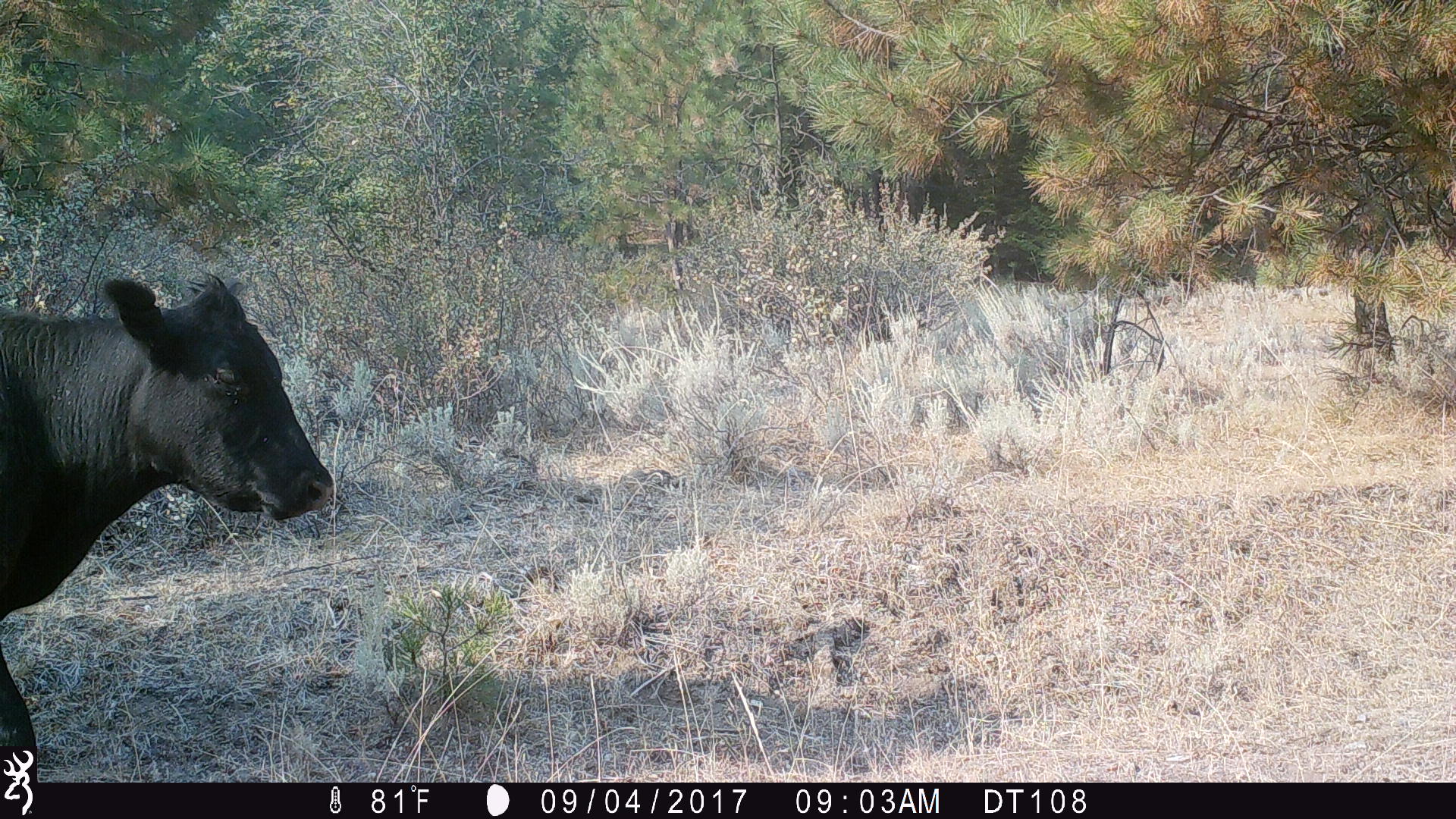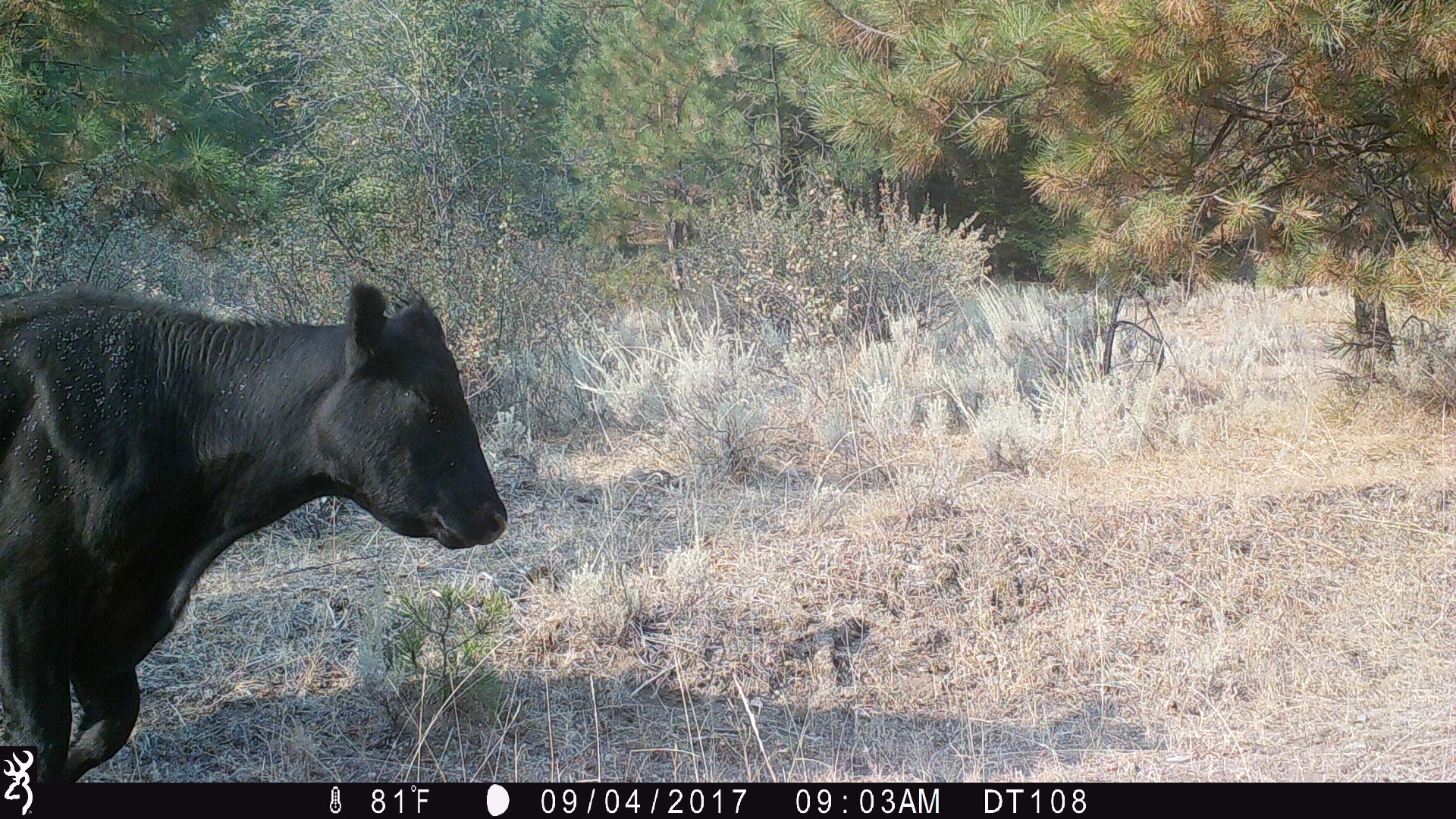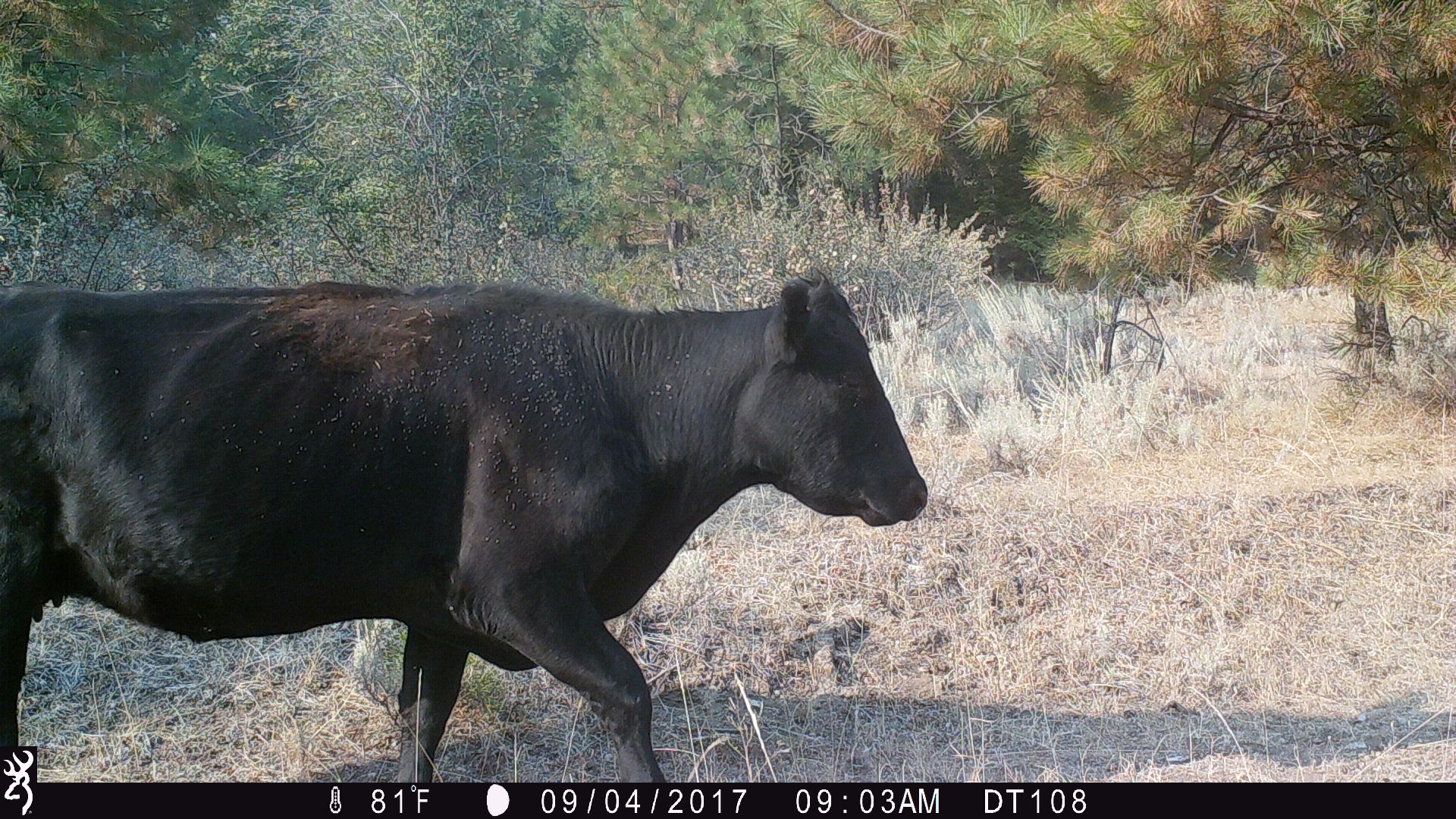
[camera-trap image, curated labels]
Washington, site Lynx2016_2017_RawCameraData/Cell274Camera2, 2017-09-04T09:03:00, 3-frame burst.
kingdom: Animalia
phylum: Chordata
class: Mammalia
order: Artiodactyla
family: Bovidae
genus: Bos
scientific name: Bos taurus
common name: domestic cattle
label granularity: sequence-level